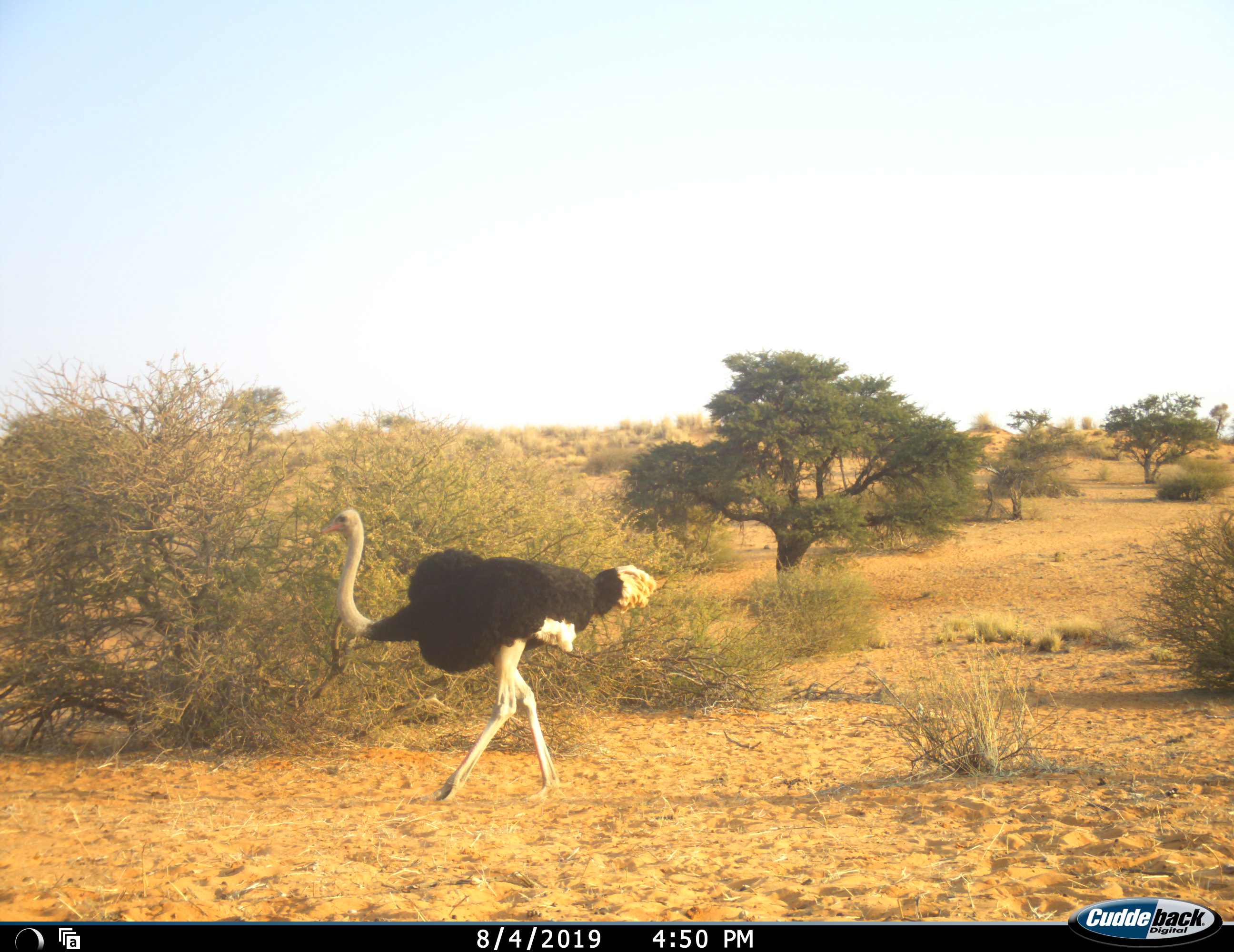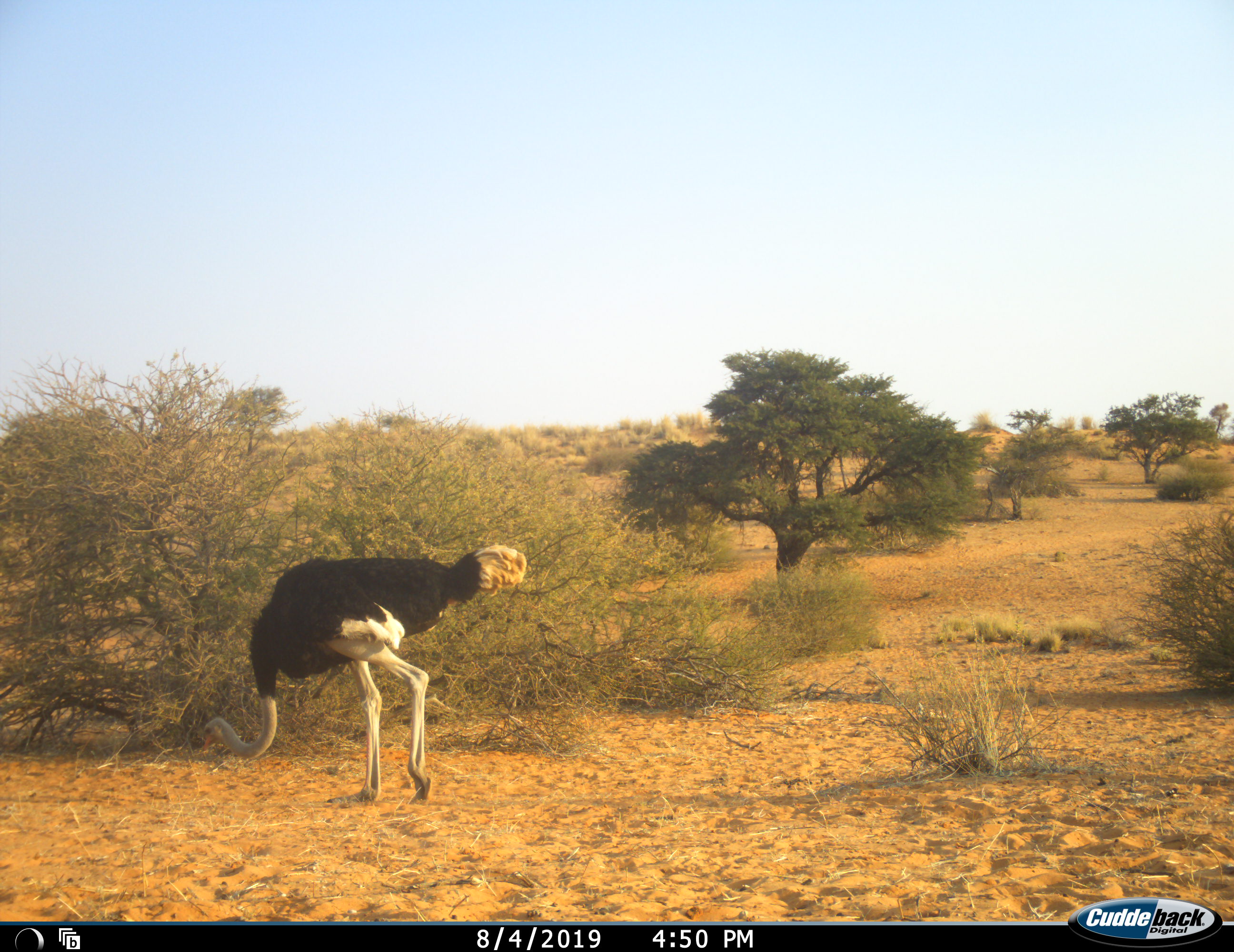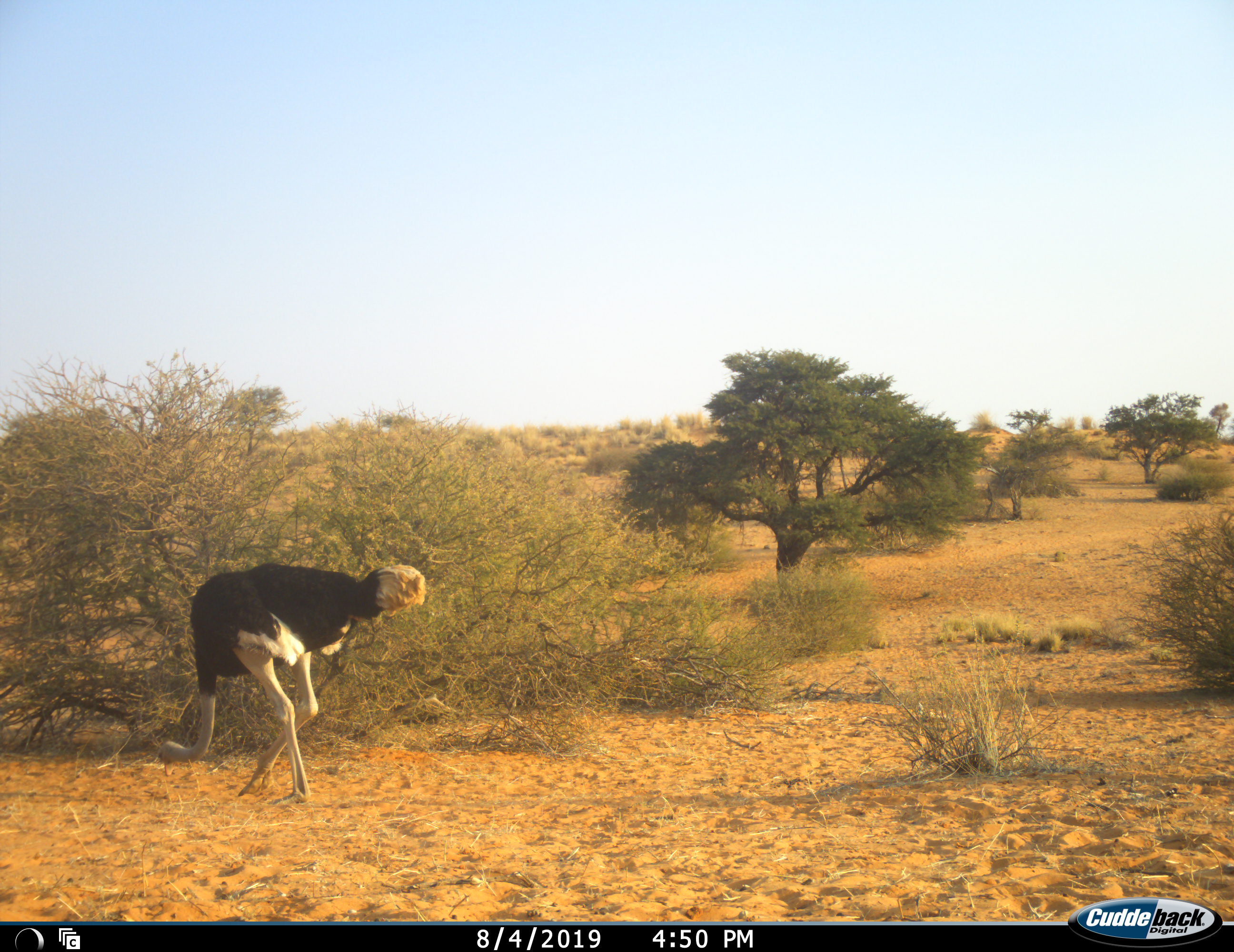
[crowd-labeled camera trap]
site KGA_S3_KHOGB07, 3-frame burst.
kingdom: Animalia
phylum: Chordata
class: Aves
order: Struthioniformes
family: Struthionidae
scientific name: Struthionidae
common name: ostrich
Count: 1.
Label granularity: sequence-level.